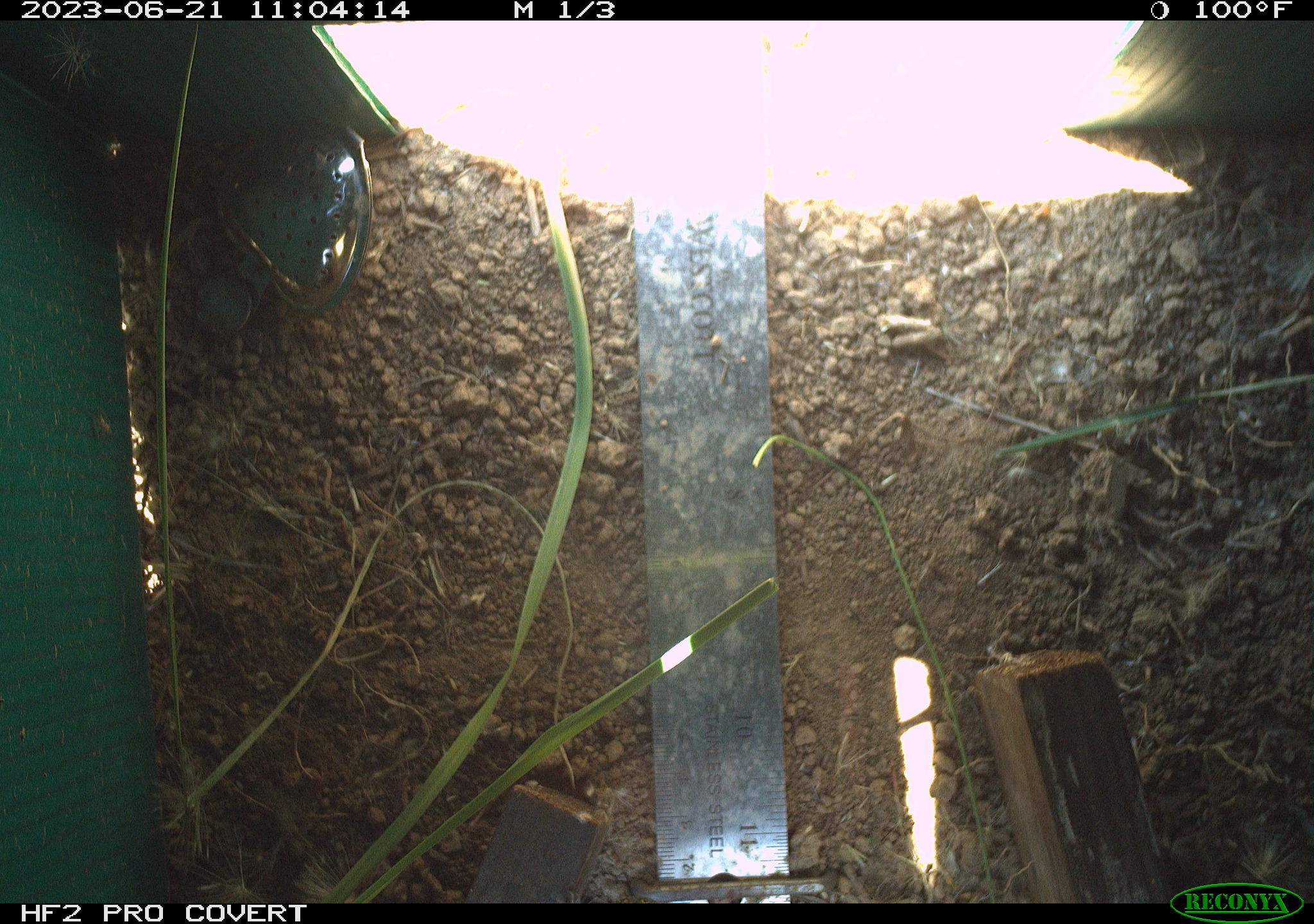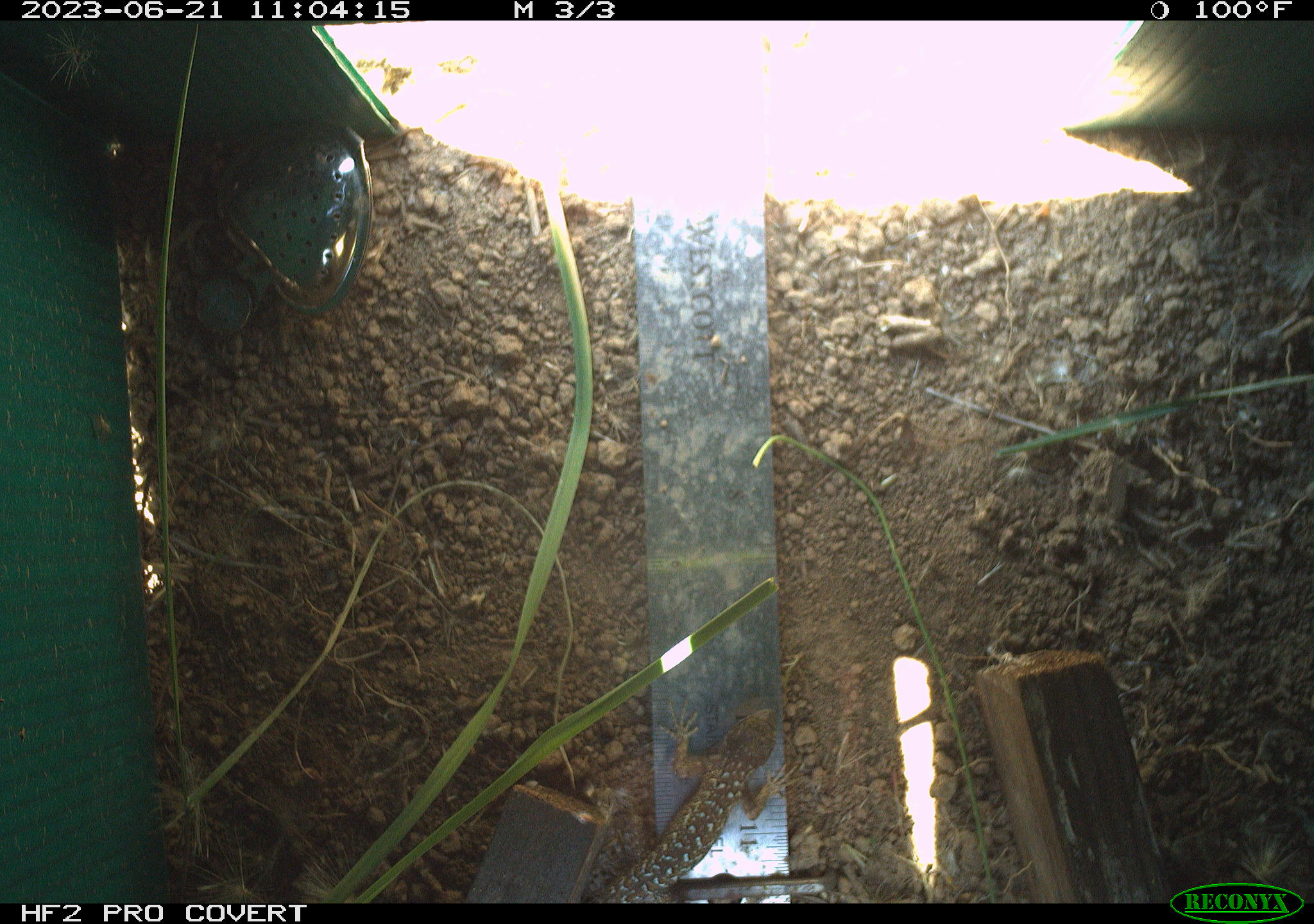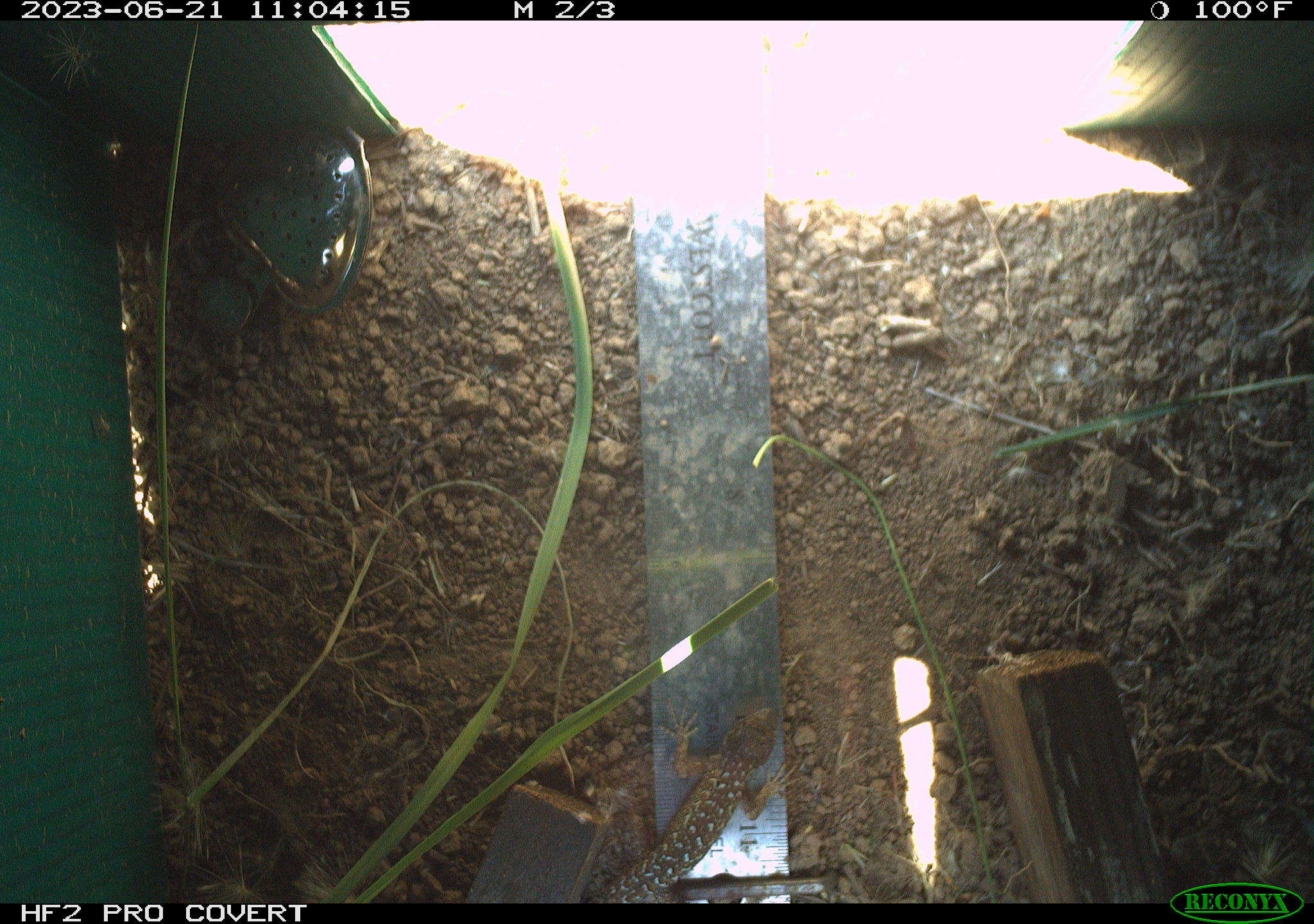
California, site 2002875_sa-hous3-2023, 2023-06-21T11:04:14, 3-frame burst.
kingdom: Animalia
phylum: Chordata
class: Reptilia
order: Squamata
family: Phrynosomatidae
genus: Sceloporus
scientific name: Sceloporus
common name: spiny lizards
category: sceloporus species